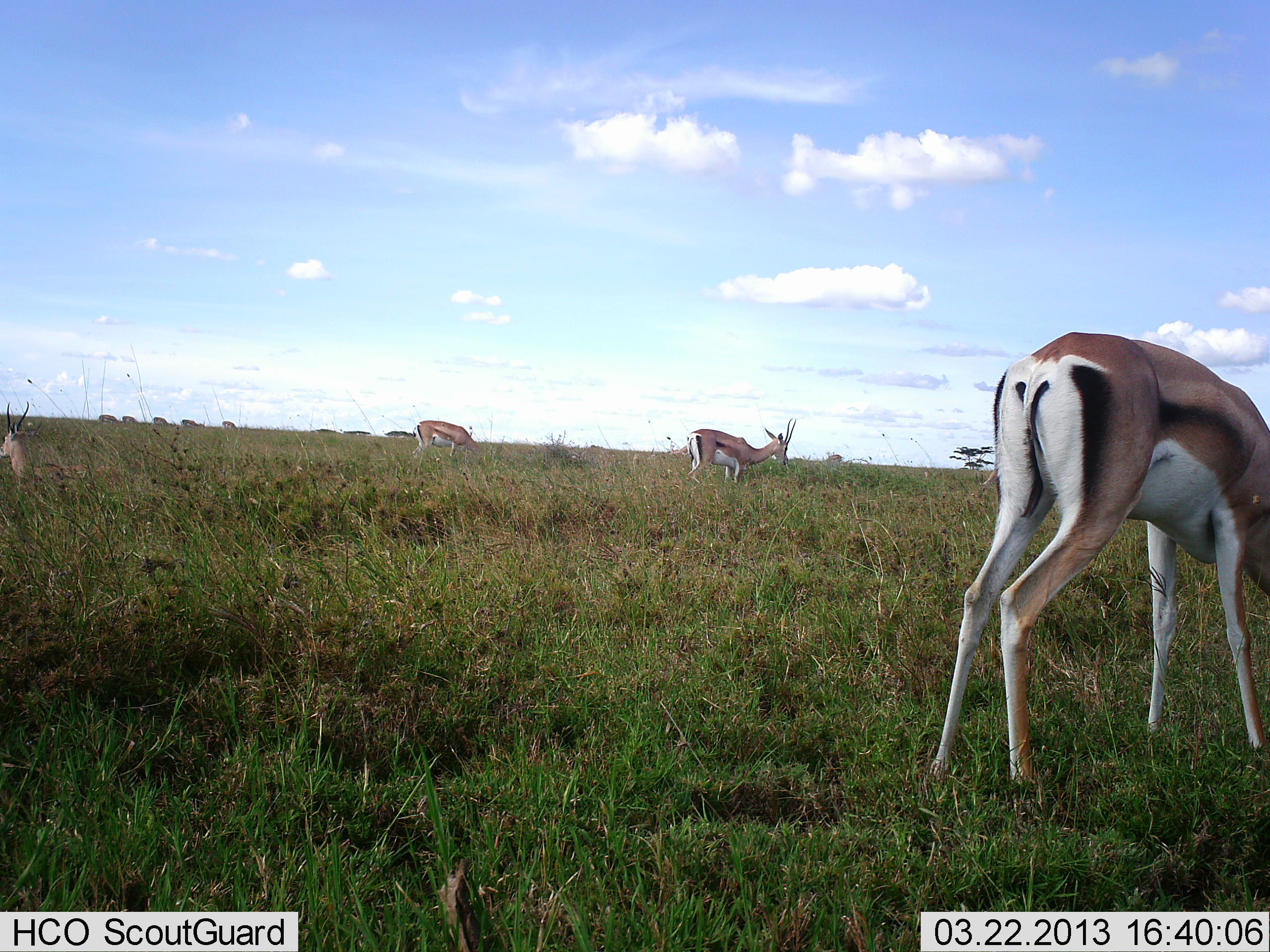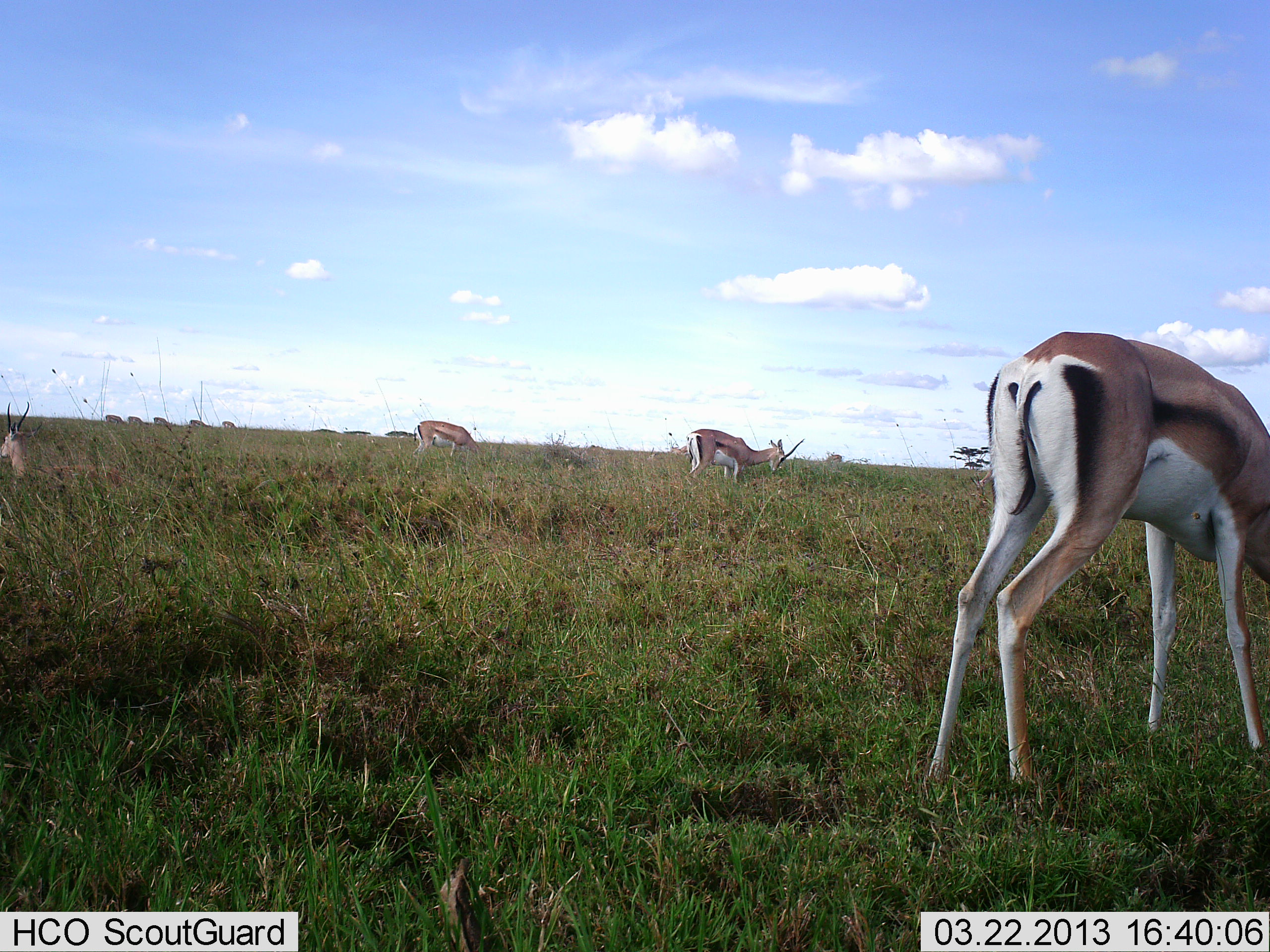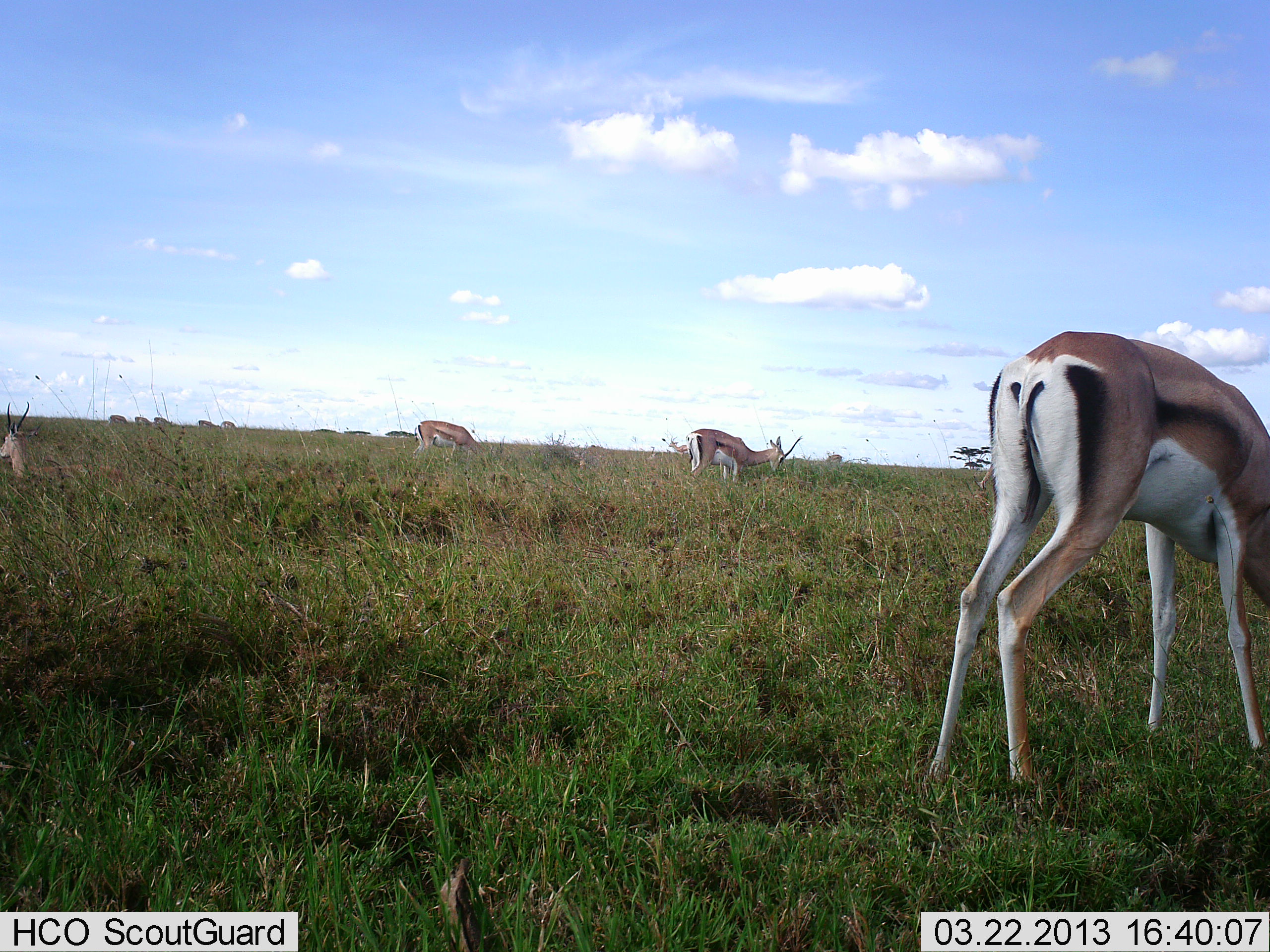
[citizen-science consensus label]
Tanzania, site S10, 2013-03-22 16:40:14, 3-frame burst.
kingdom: Animalia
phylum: Chordata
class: Mammalia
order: Artiodactyla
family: Bovidae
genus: Eudorcas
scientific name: Eudorcas thomsonii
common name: thomson's gazelle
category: gazellethomsons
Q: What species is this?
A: Gazellethomsons (thomson's gazelle) (Eudorcas thomsonii).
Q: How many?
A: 4.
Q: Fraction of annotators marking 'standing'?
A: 29%.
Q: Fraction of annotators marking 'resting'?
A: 29%.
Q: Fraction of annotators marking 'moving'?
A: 0%.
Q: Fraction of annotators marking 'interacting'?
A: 0%.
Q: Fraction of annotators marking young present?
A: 0%.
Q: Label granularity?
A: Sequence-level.